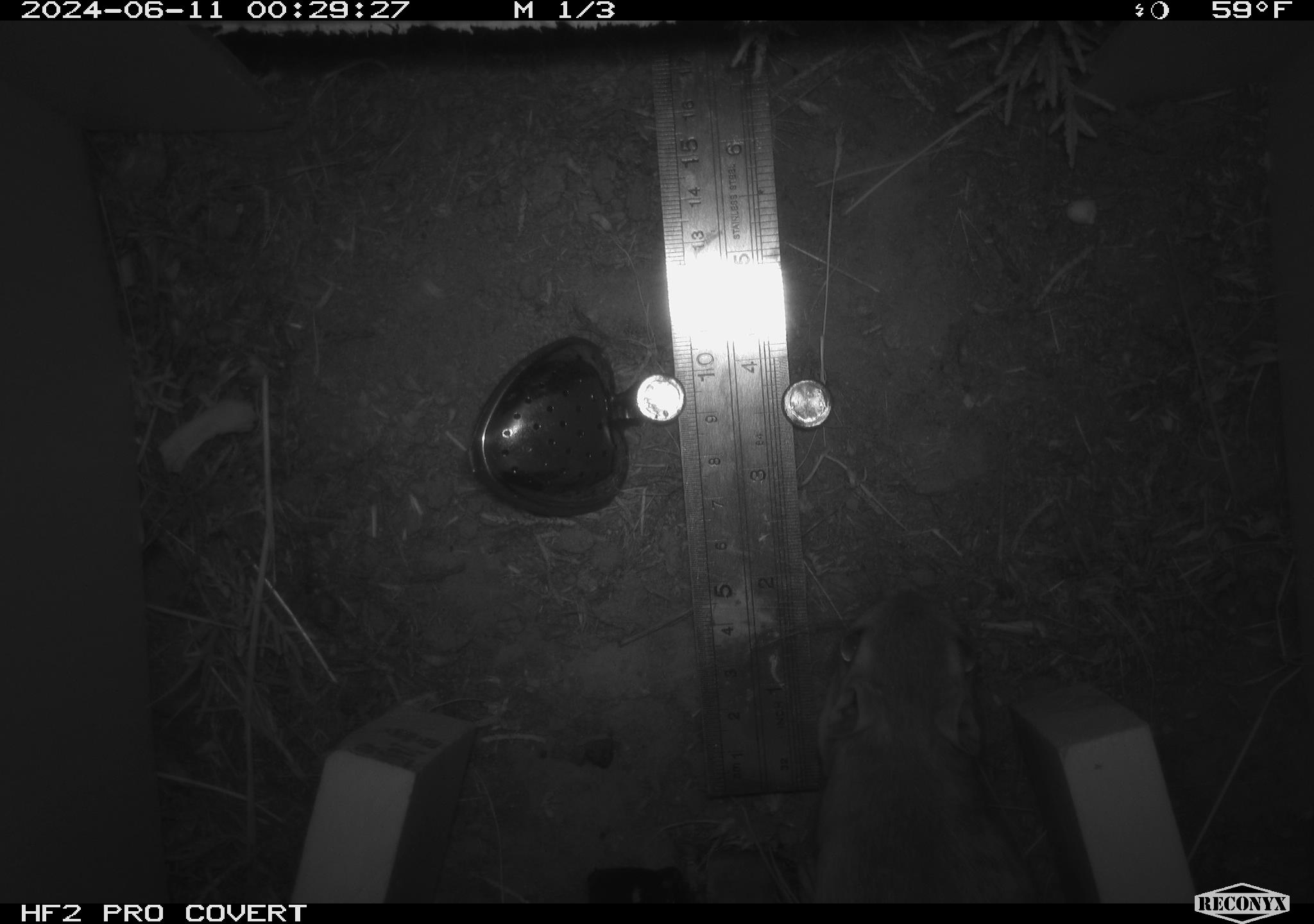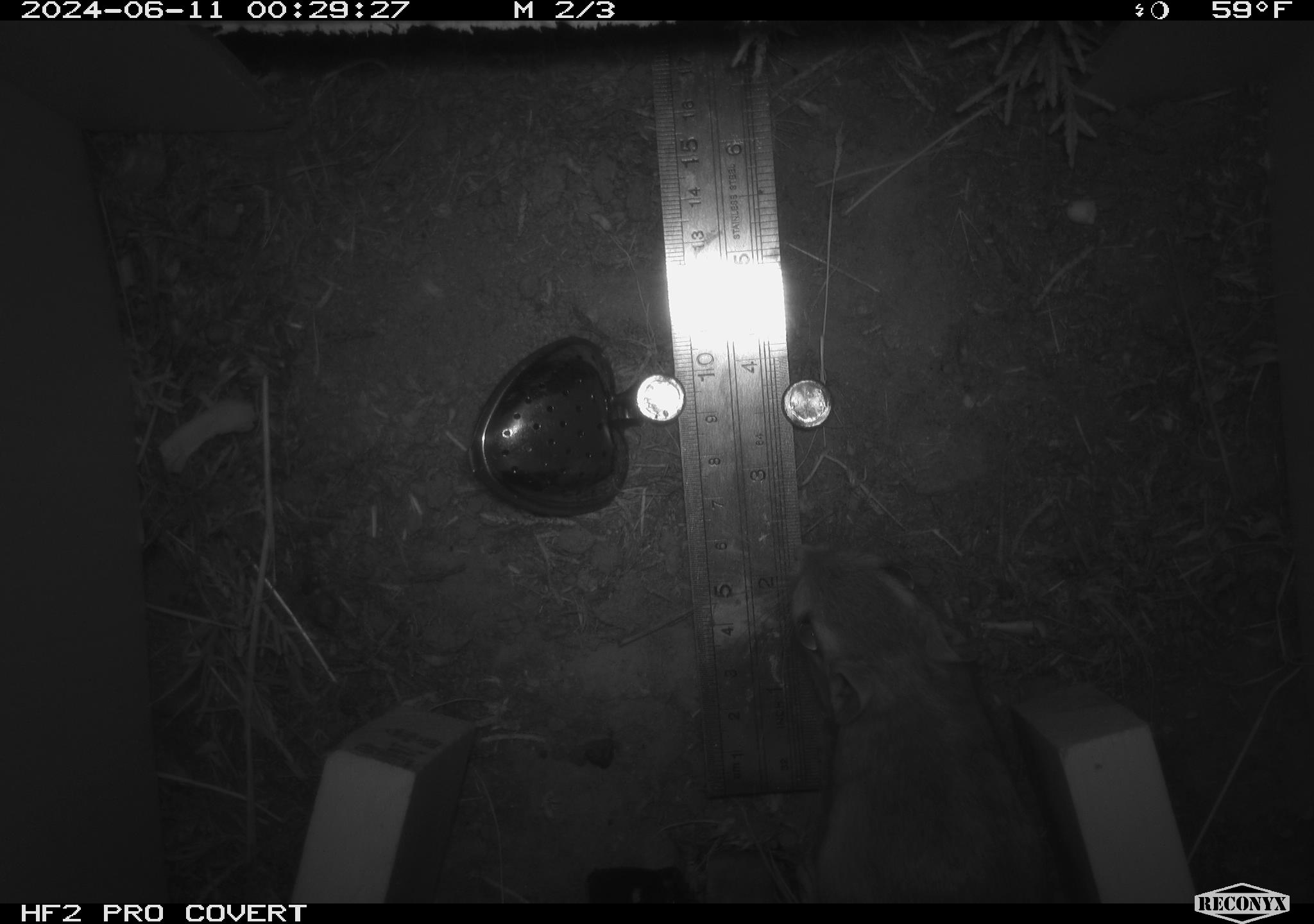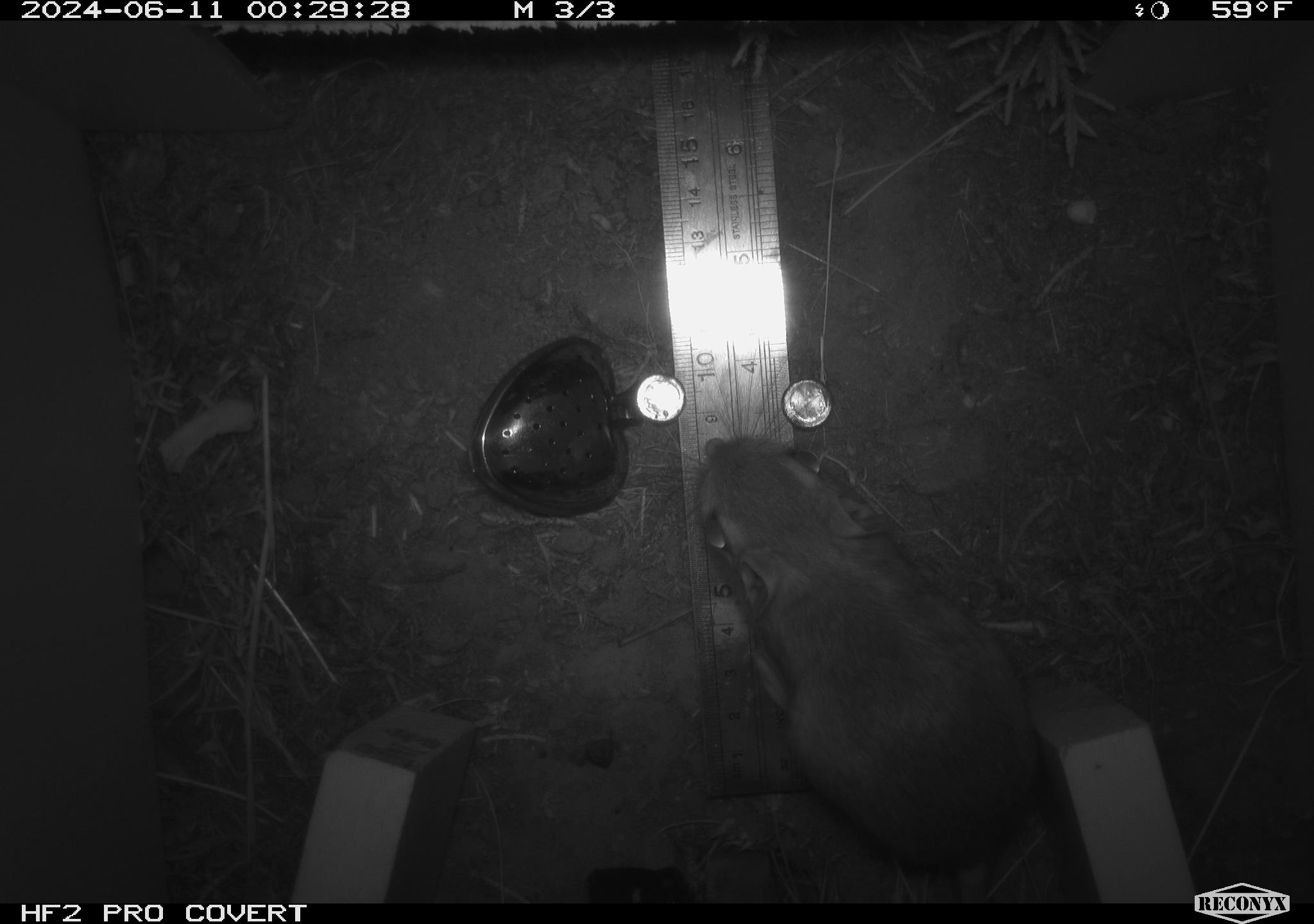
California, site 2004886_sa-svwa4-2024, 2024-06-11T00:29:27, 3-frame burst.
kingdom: Animalia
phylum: Chordata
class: Mammalia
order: Rodentia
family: Heteromyidae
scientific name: Heteromyidae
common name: kangaroo rats and pocket mice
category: heteromyidae family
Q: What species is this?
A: Heteromyidae family (kangaroo rats and pocket mice) (Heteromyidae).